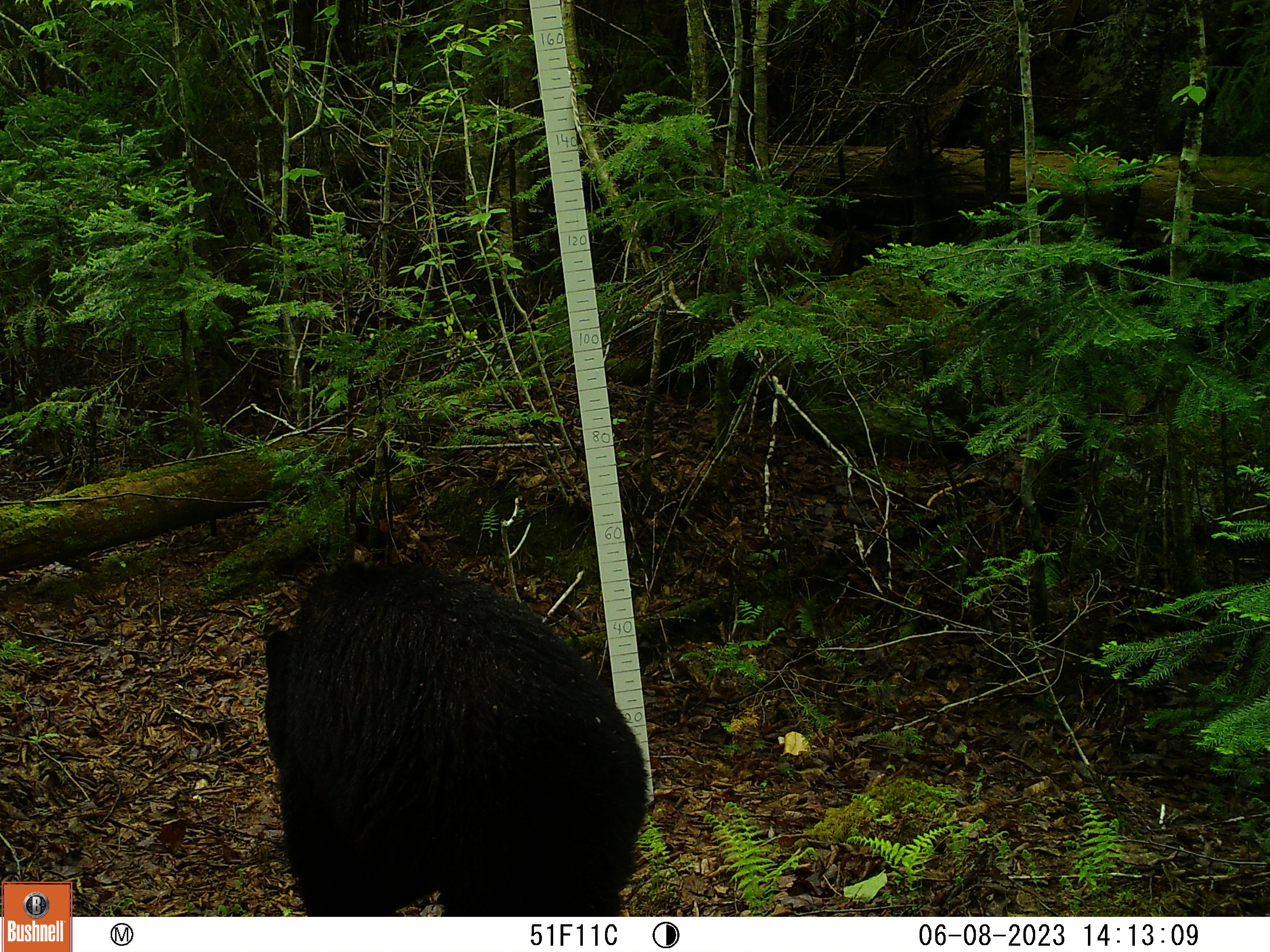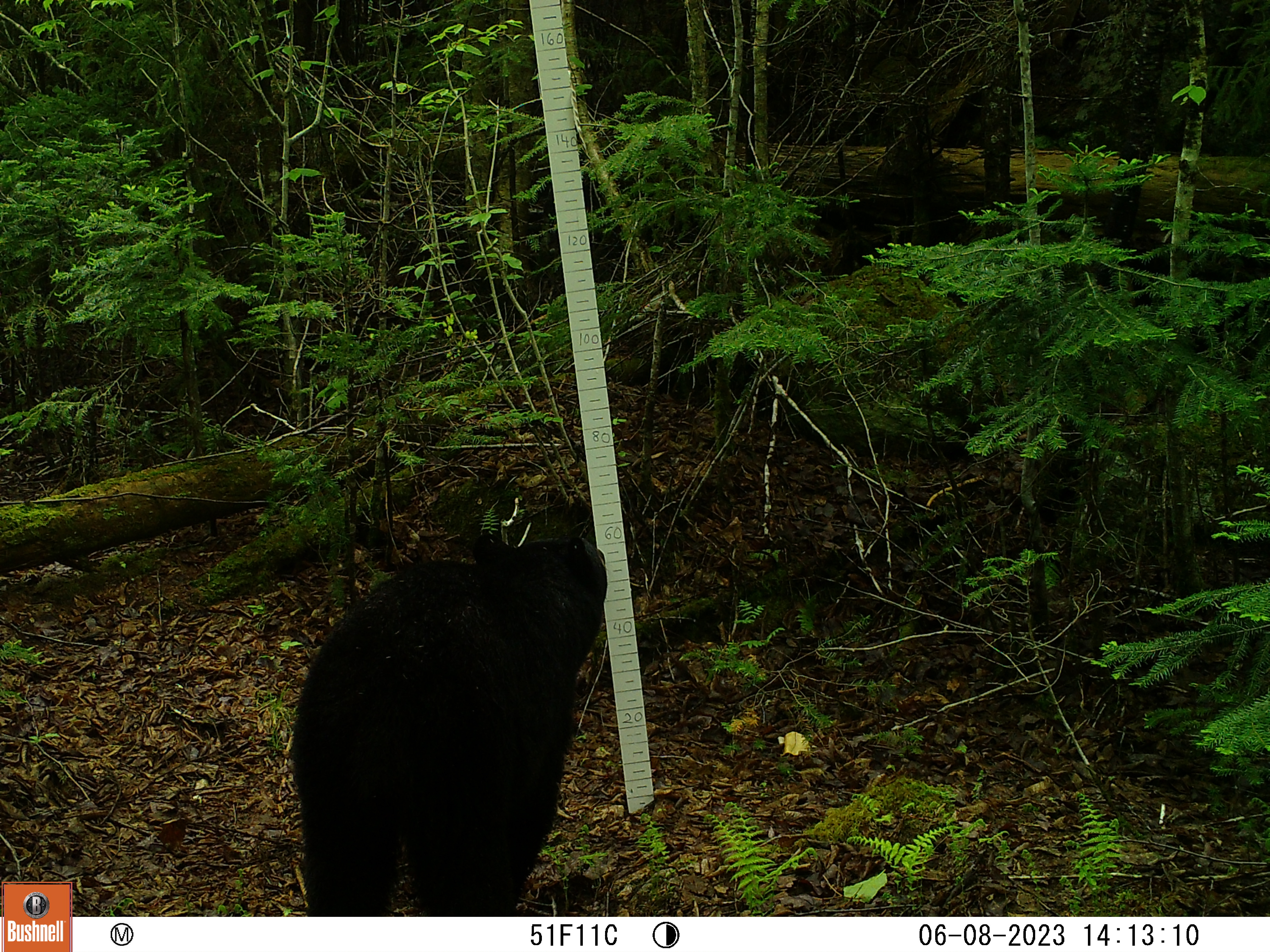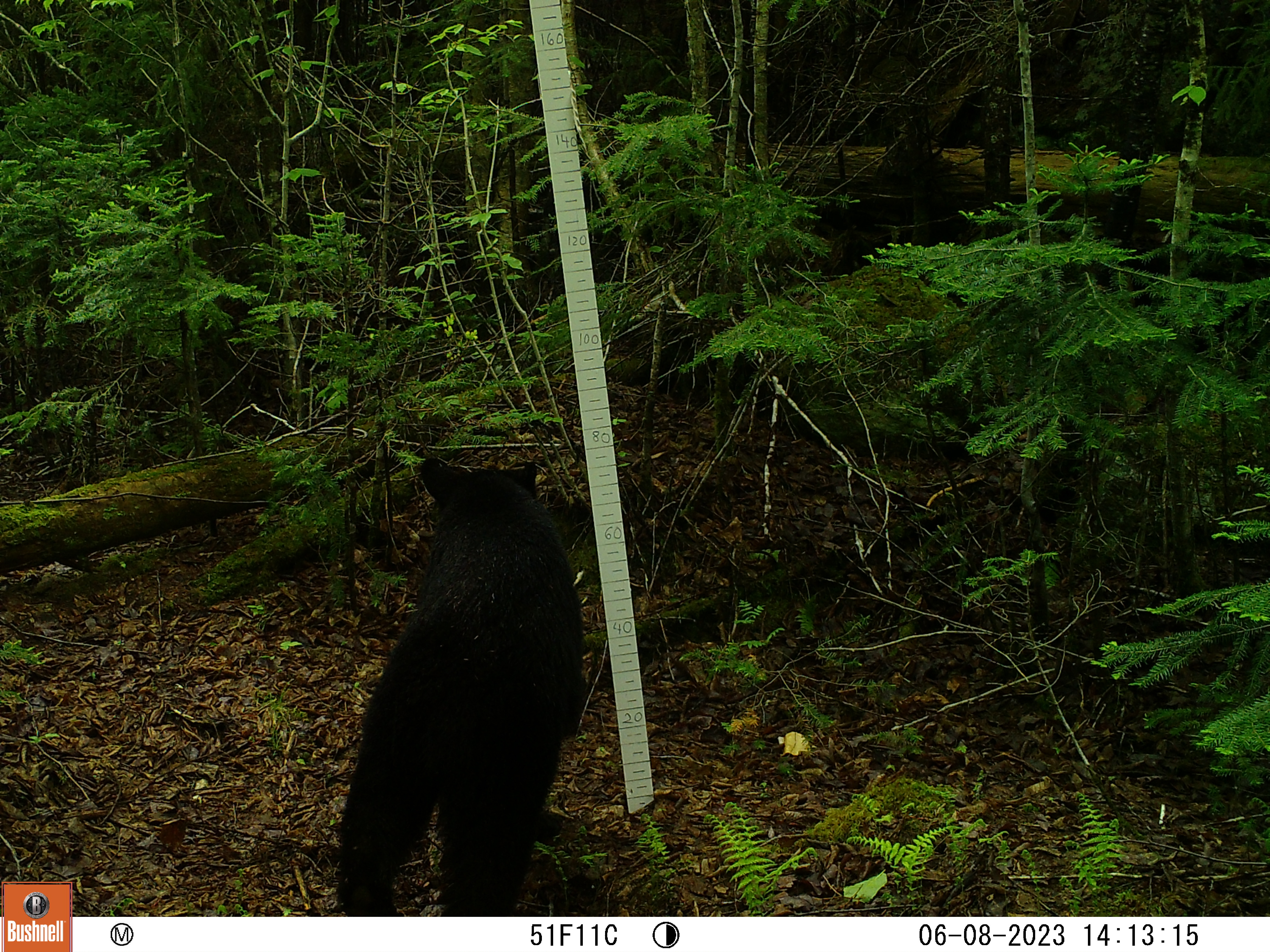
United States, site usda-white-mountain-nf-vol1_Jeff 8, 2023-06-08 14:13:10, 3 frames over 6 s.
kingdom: Animalia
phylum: Chordata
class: Mammalia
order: Carnivora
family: Ursidae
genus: Ursus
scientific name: Ursus americanus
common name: black bear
Black bear (Ursus americanus).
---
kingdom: Animalia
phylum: Chordata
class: Mammalia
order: Rodentia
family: Castoridae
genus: Castor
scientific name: Castor canadensis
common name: beaver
Beaver (Castor canadensis).